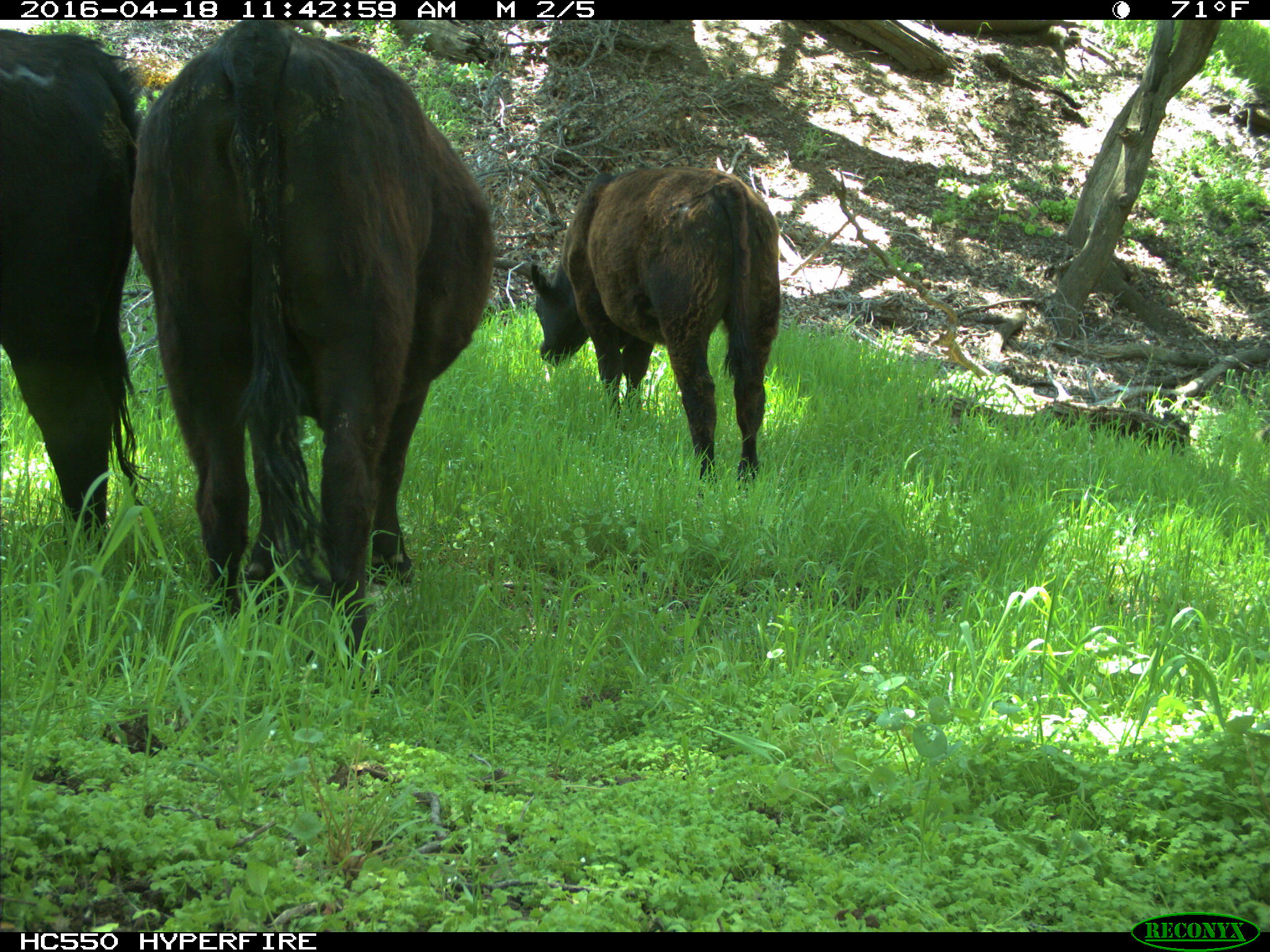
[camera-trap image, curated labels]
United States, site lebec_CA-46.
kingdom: Animalia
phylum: Chordata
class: Mammalia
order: Artiodactyla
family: Bovidae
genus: Bos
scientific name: Bos taurus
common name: domestic cow